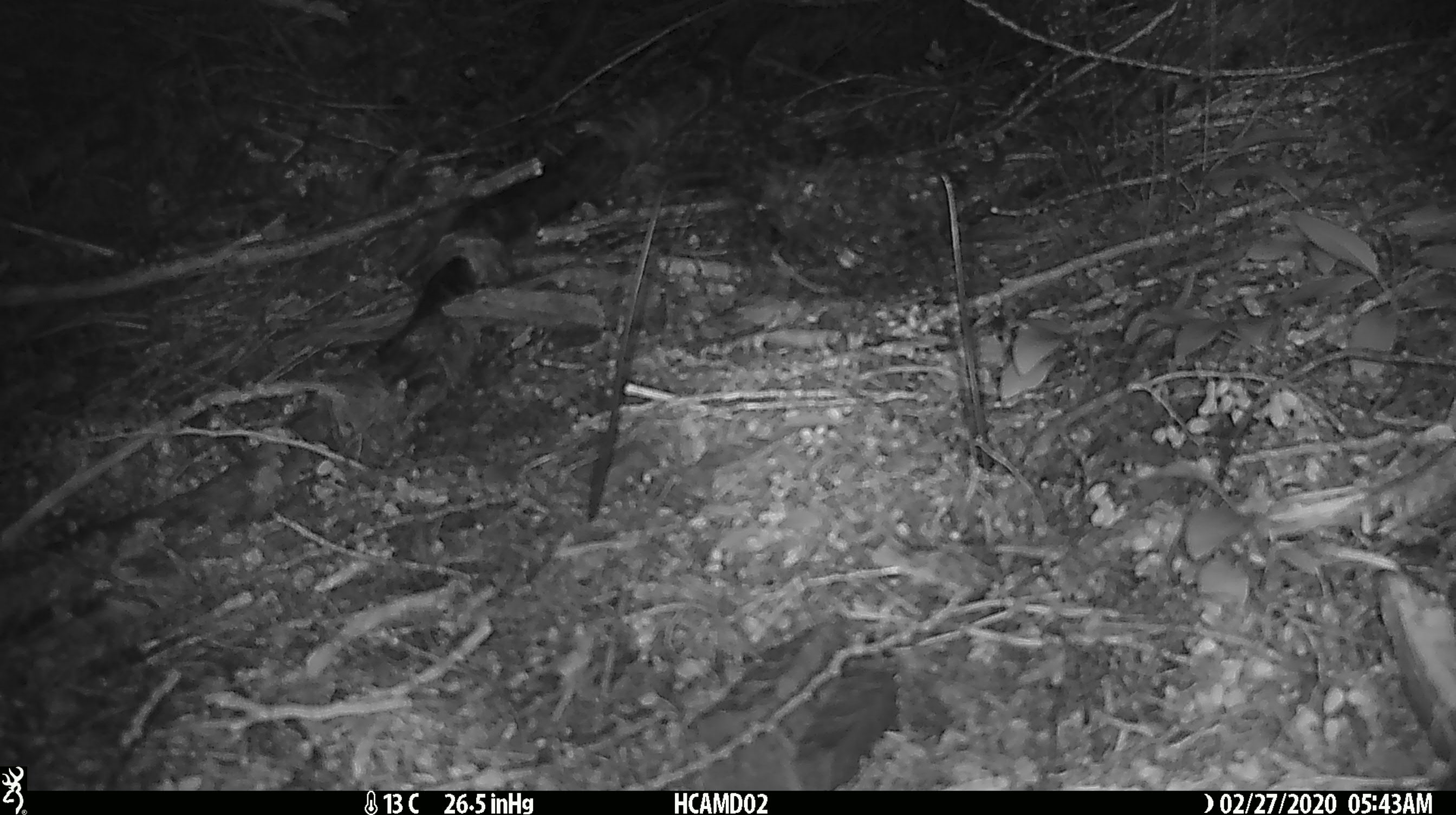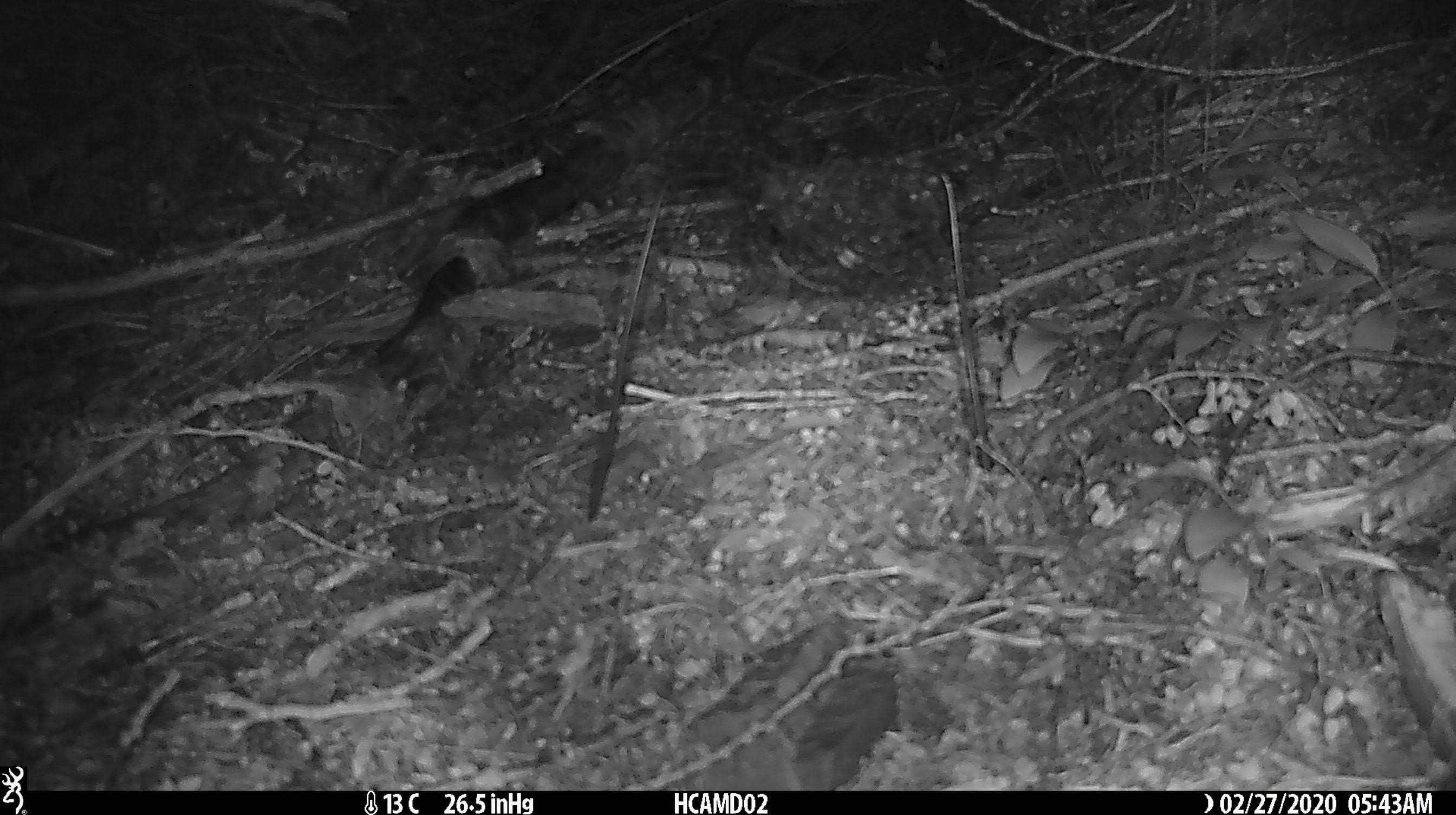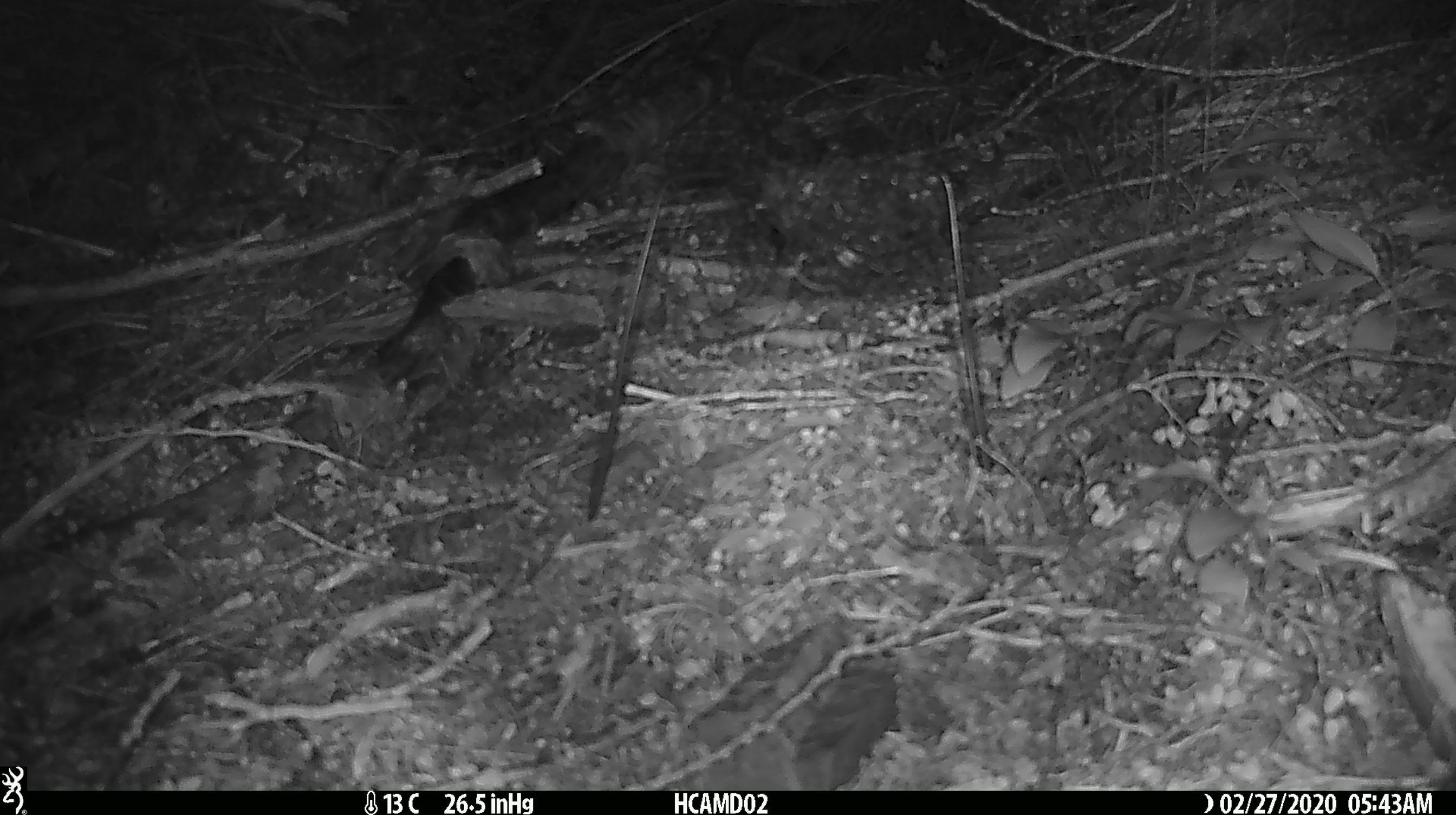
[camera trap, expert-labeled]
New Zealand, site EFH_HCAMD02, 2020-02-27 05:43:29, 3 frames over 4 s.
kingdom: Animalia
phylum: Chordata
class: Mammalia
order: Rodentia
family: Muridae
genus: Mus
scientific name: Mus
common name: mouse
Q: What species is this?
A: Mouse (Mus).